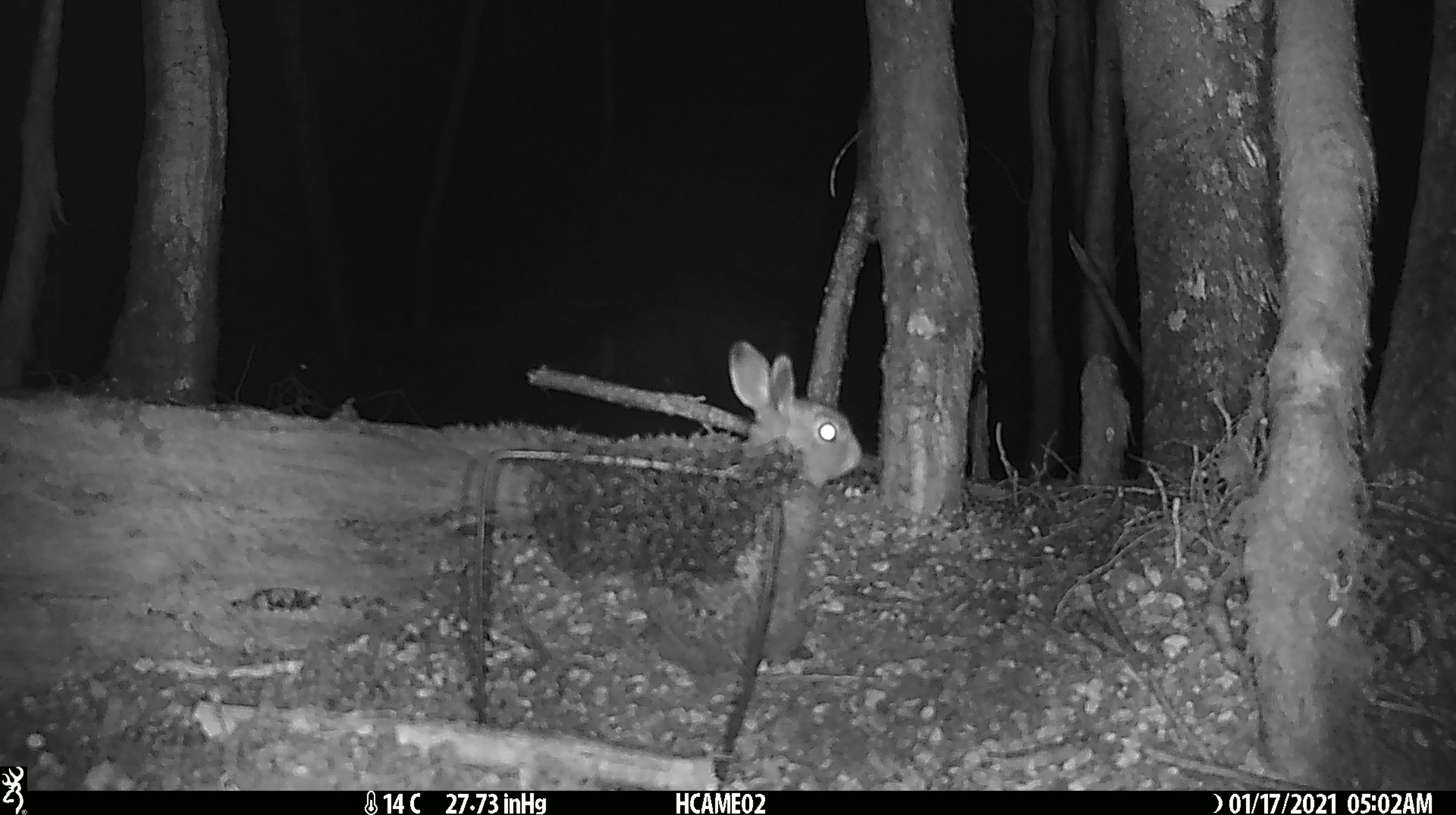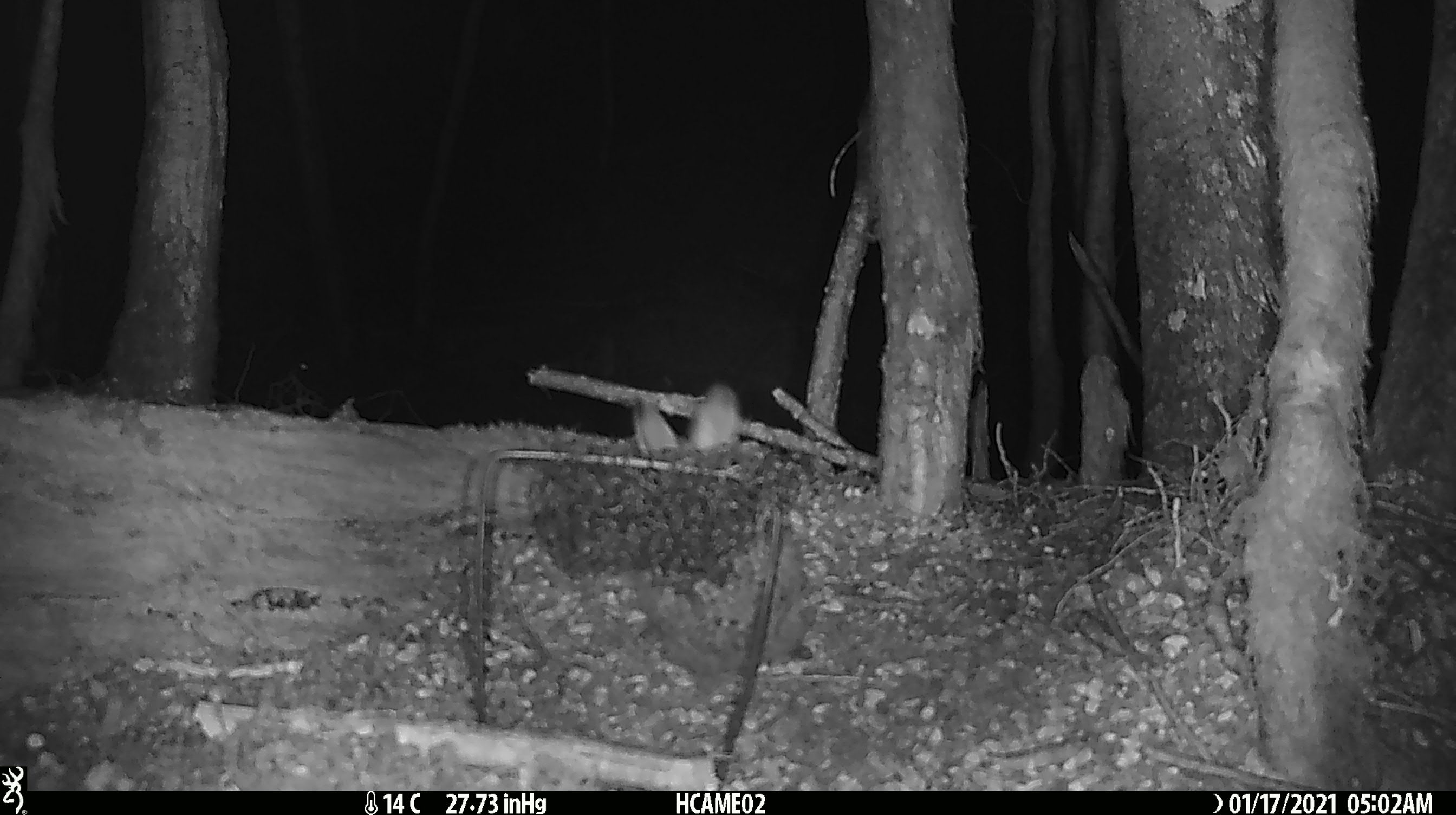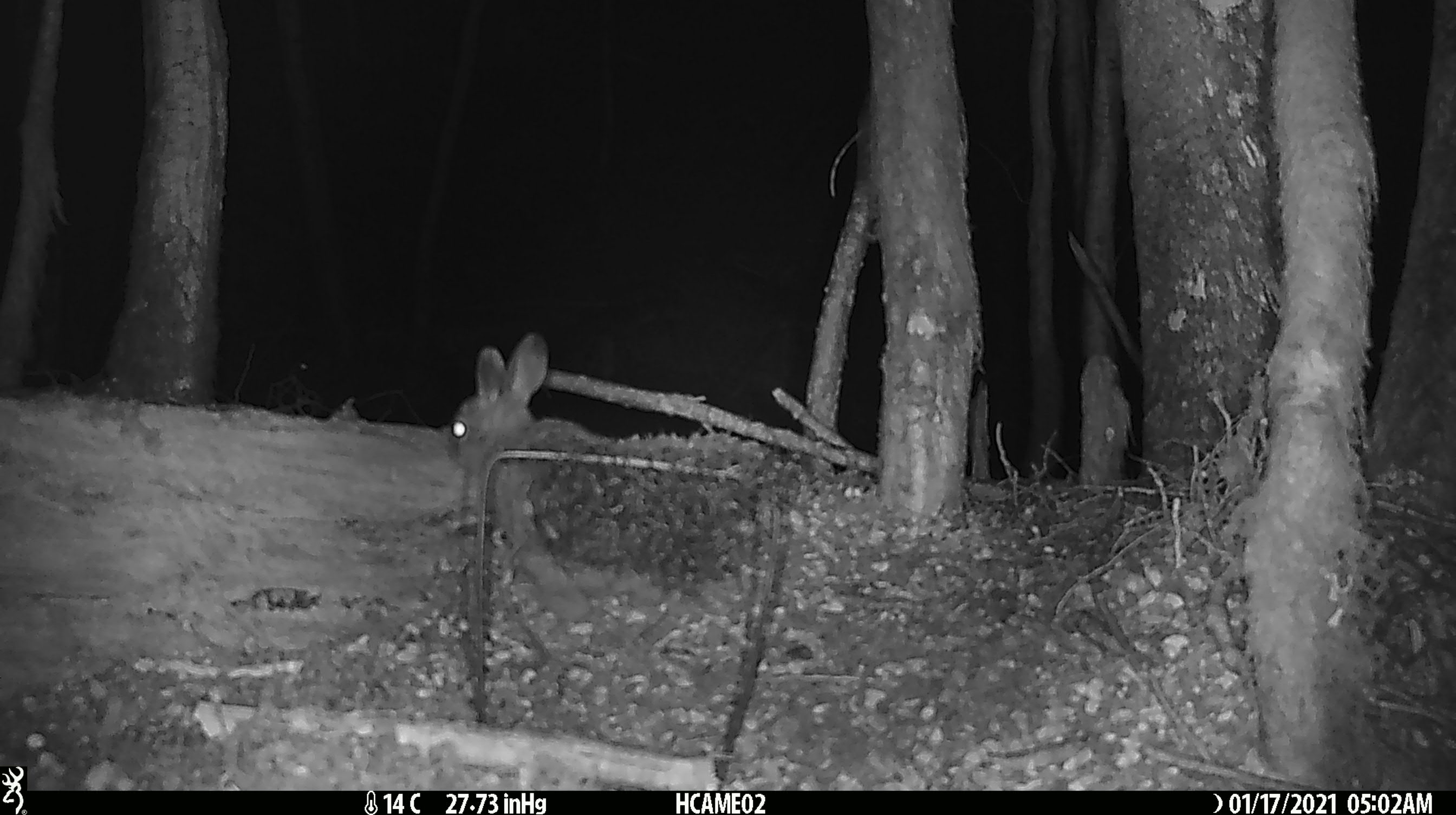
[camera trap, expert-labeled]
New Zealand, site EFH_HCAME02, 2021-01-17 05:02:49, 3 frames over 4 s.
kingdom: Animalia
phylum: Chordata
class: Mammalia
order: Lagomorpha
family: Leporidae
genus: Oryctolagus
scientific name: Oryctolagus cuniculus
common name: european rabbit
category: rabbit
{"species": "rabbit (european rabbit) (Oryctolagus cuniculus)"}